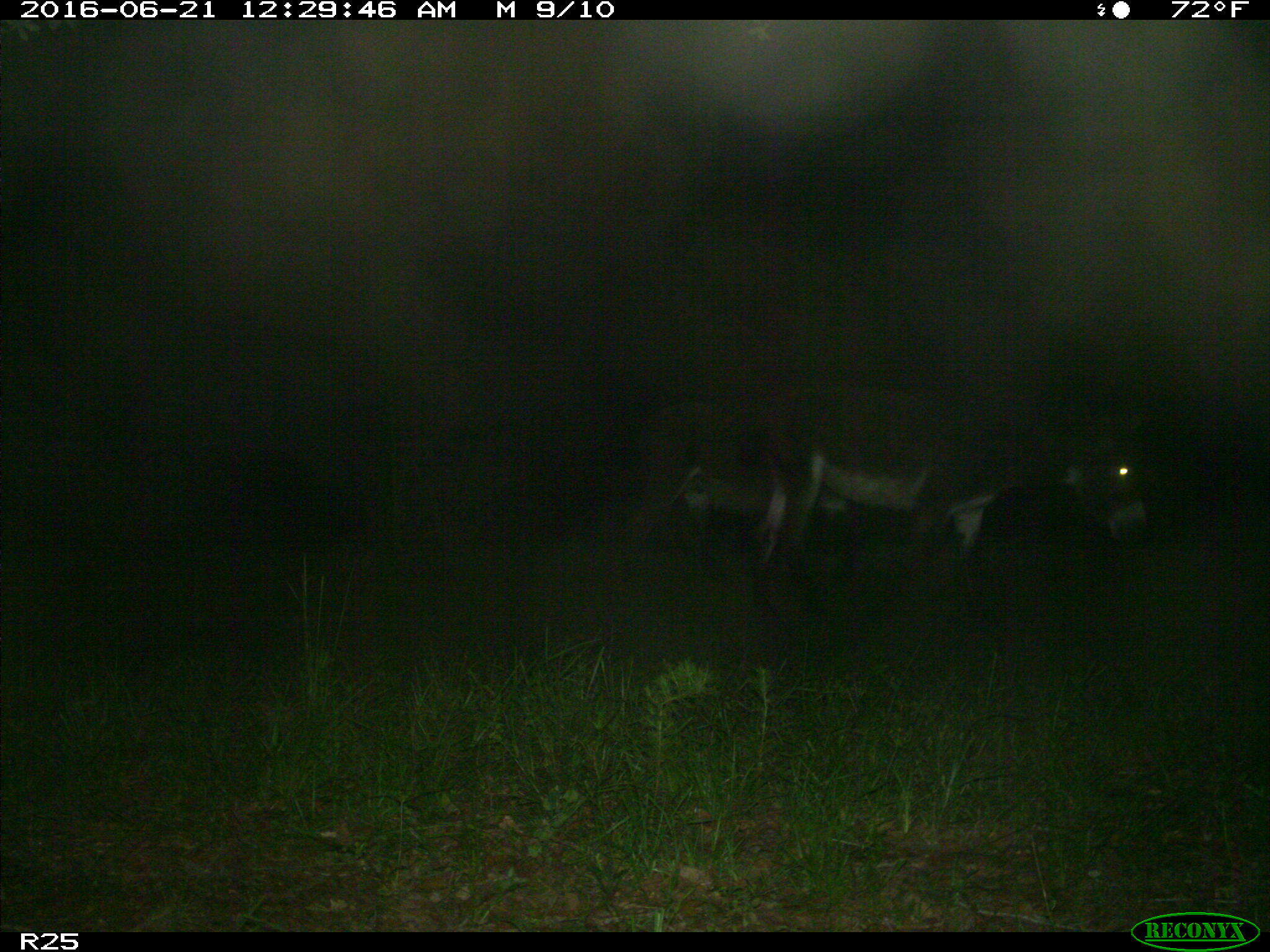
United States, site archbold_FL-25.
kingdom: Animalia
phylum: Chordata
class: Mammalia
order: Artiodactyla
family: Bovidae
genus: Bos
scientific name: Bos taurus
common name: domestic cow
Bos taurus (domestic cow).